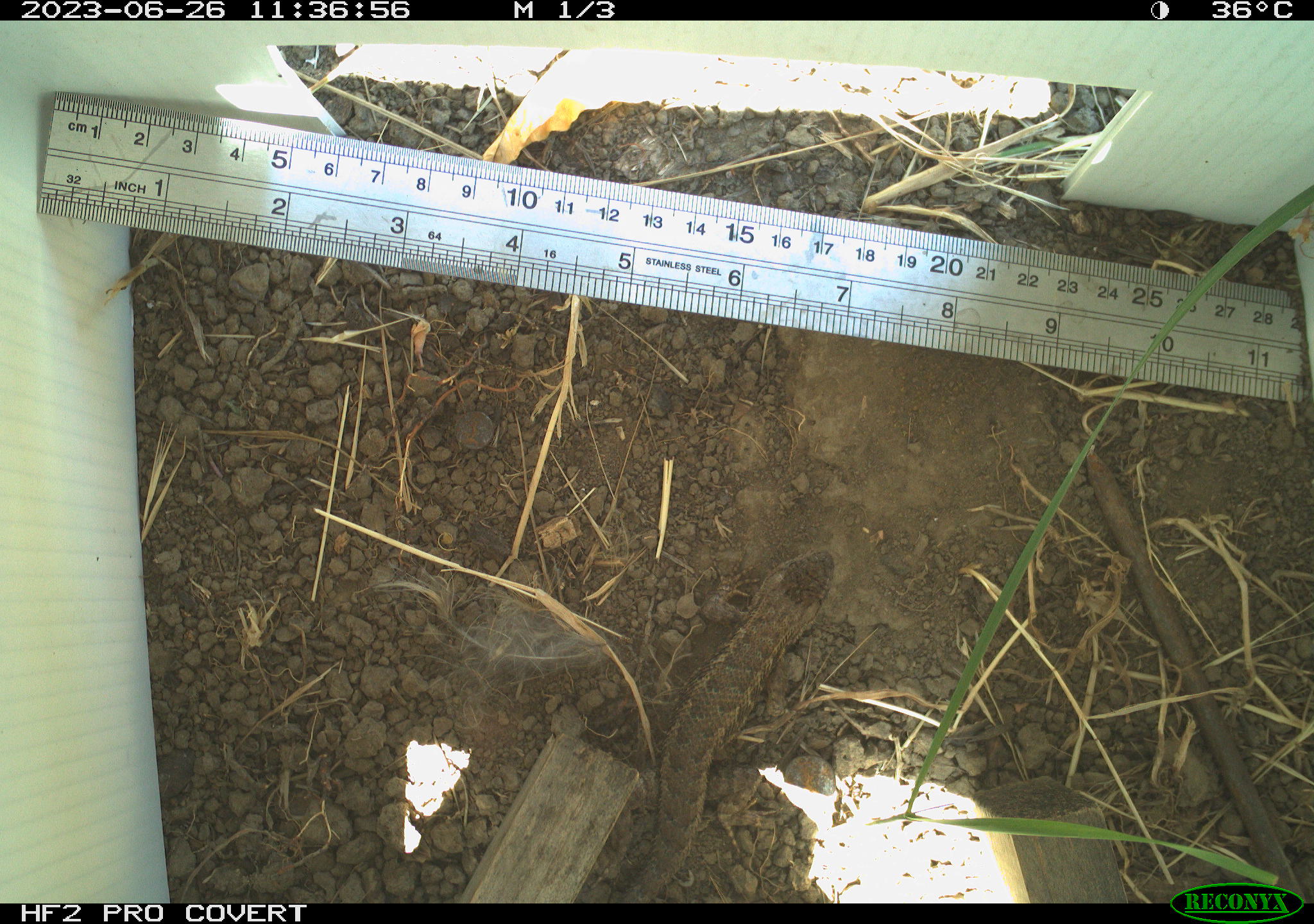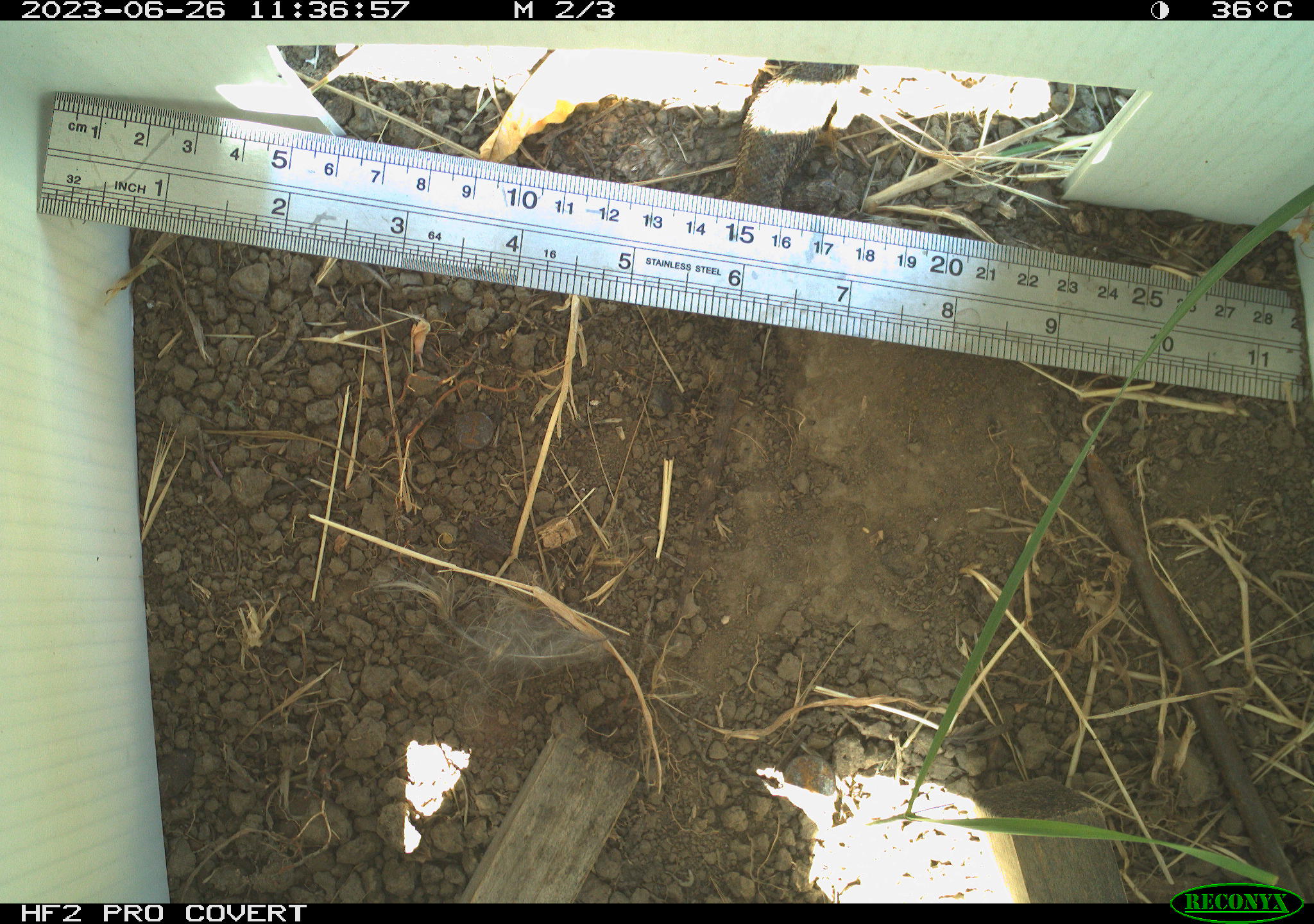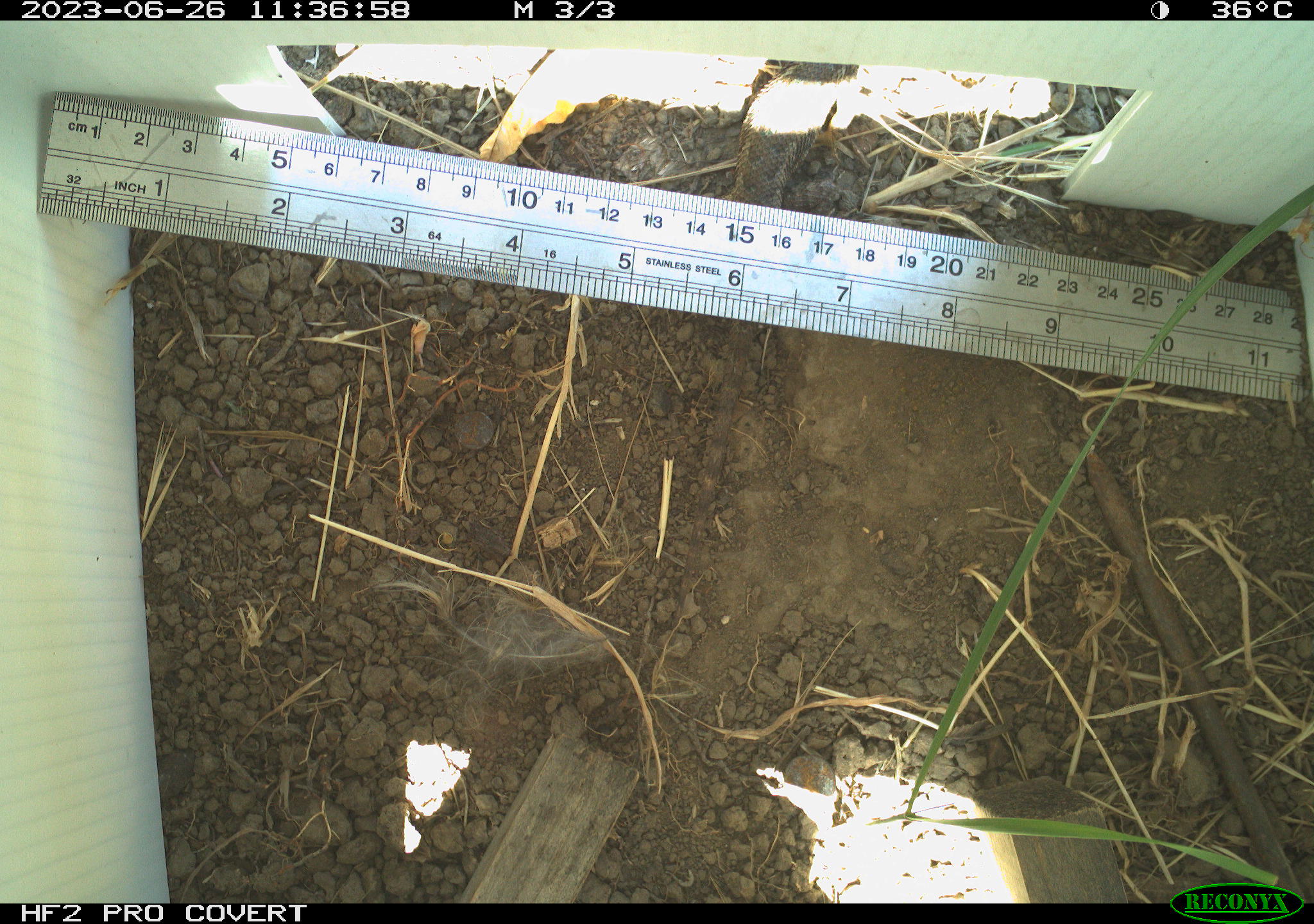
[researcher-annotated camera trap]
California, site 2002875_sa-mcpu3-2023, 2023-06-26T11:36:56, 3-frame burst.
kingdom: Animalia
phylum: Chordata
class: Reptilia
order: Squamata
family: Phrynosomatidae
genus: Sceloporus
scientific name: Sceloporus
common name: spiny lizards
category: sceloporus species